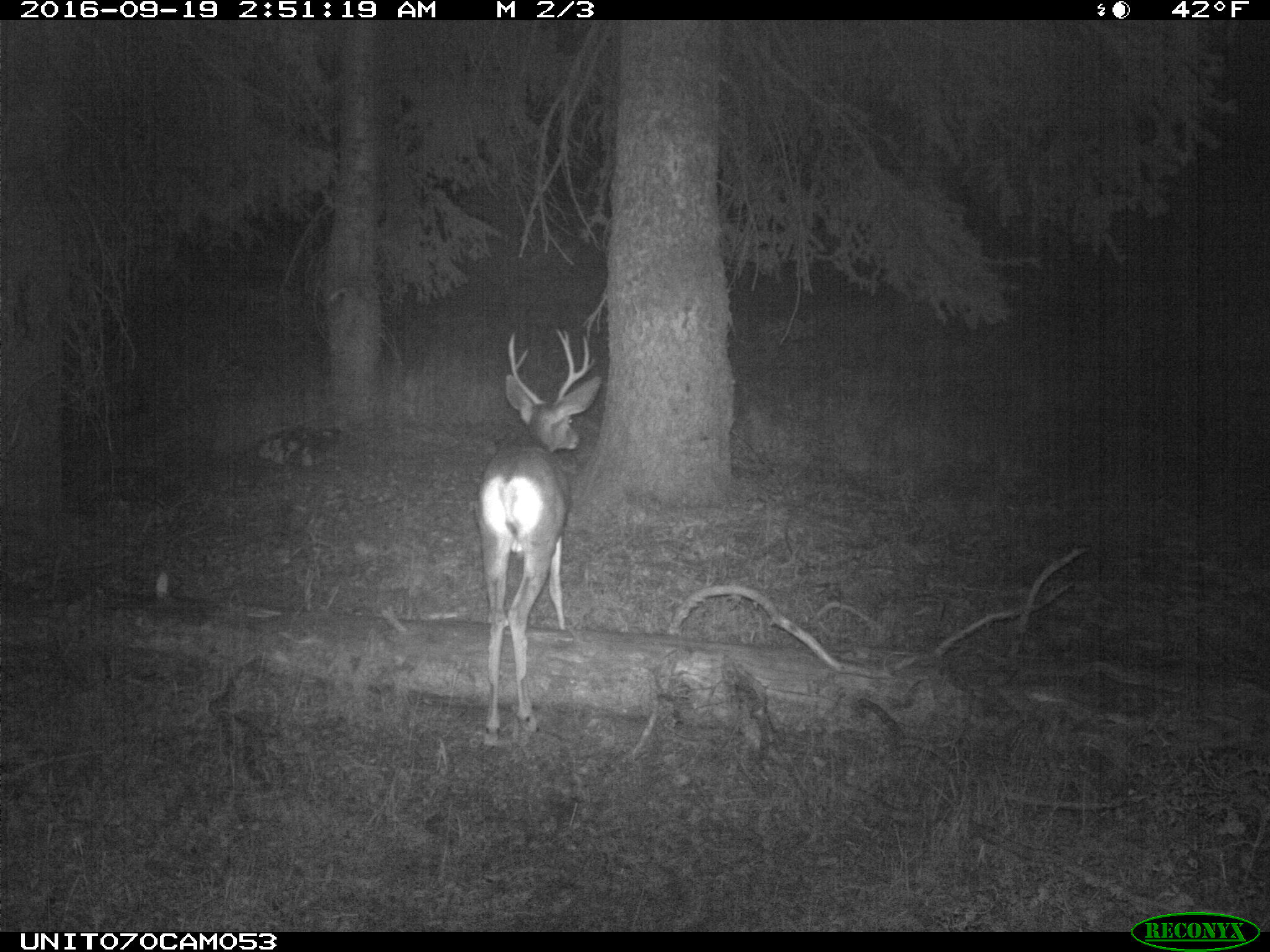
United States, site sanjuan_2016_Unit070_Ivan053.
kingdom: Animalia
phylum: Chordata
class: Mammalia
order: Artiodactyla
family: Cervidae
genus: Odocoileus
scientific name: Odocoileus hemionus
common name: mule deer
Odocoileus hemionus (mule deer).